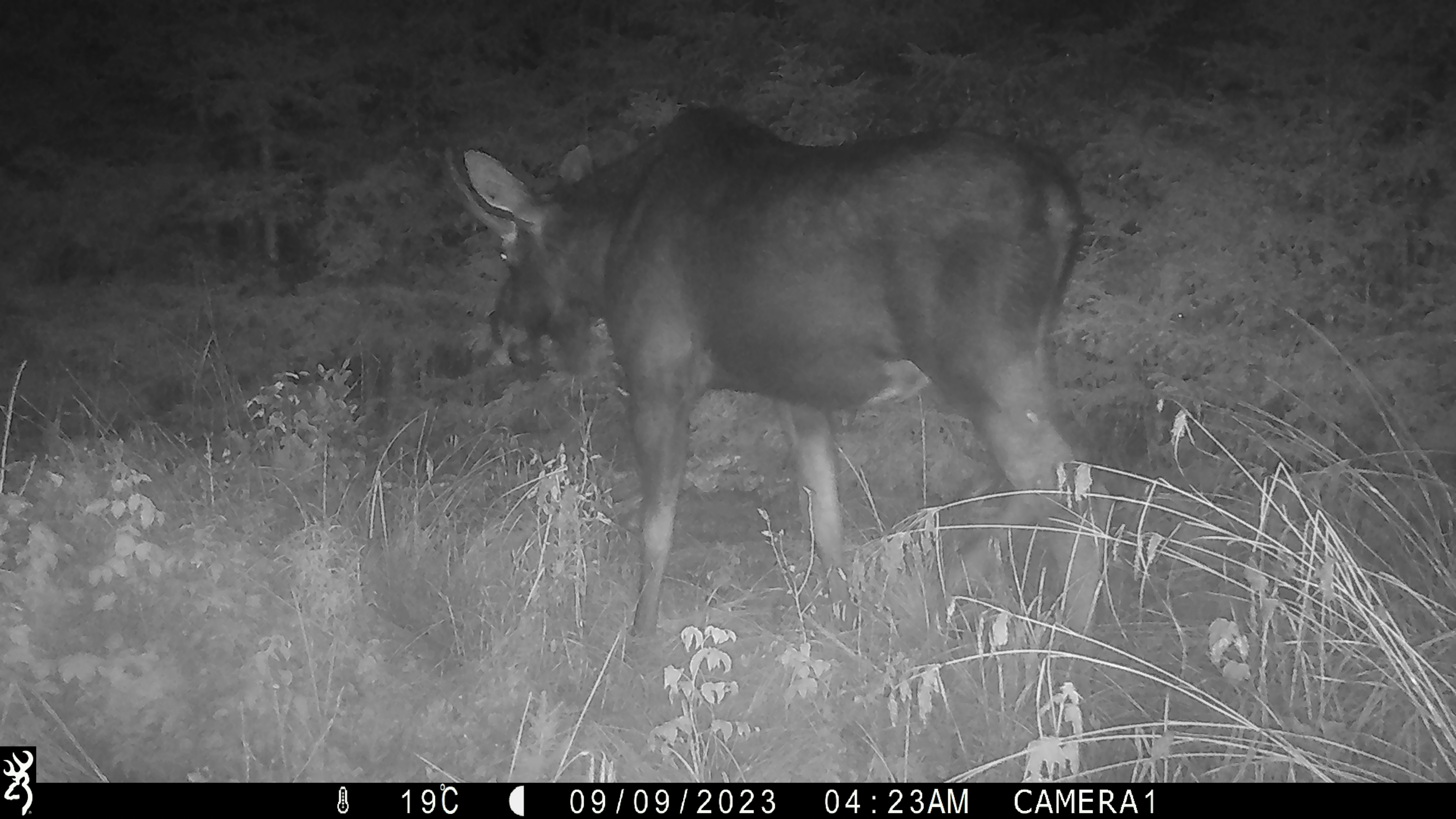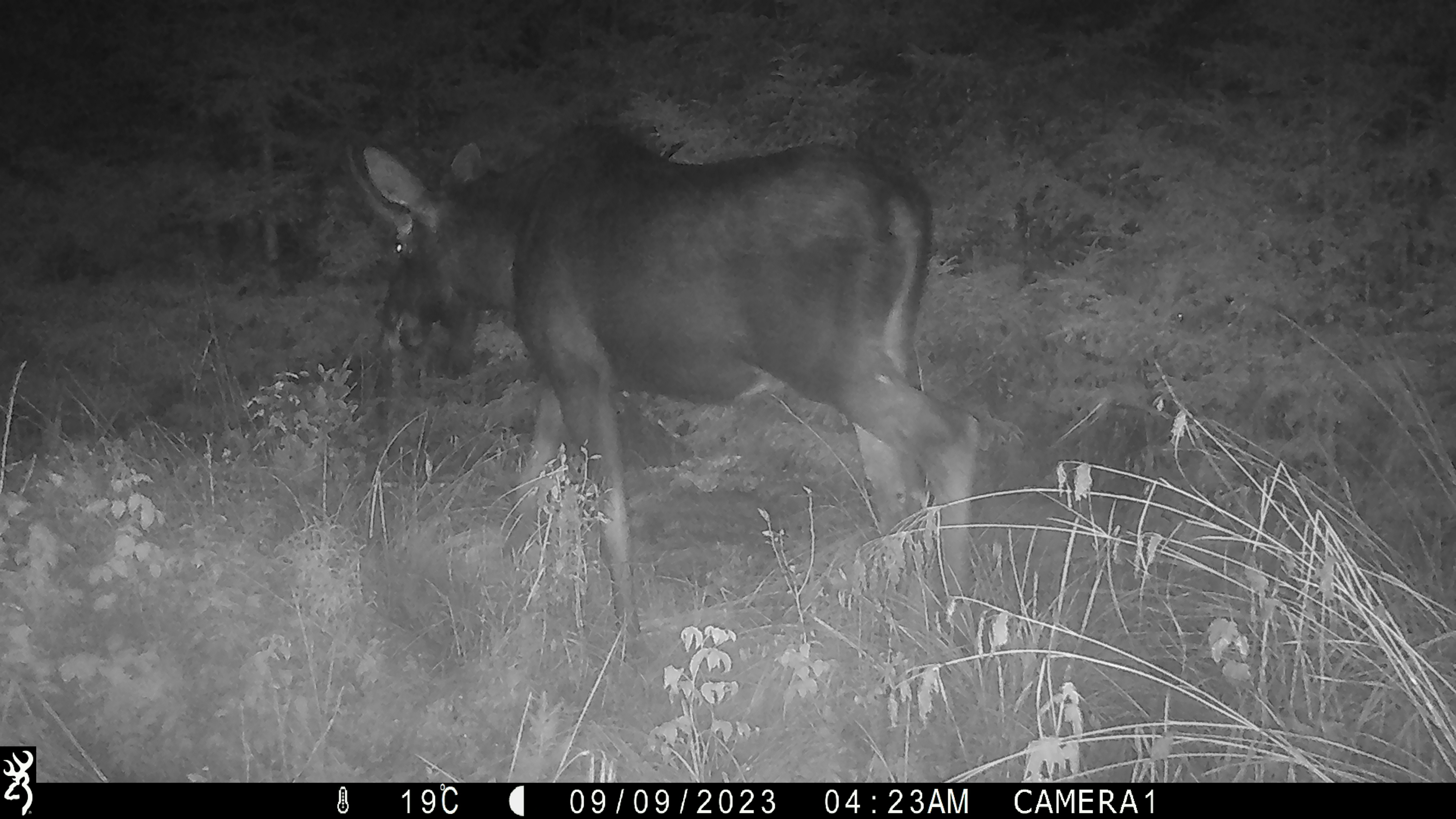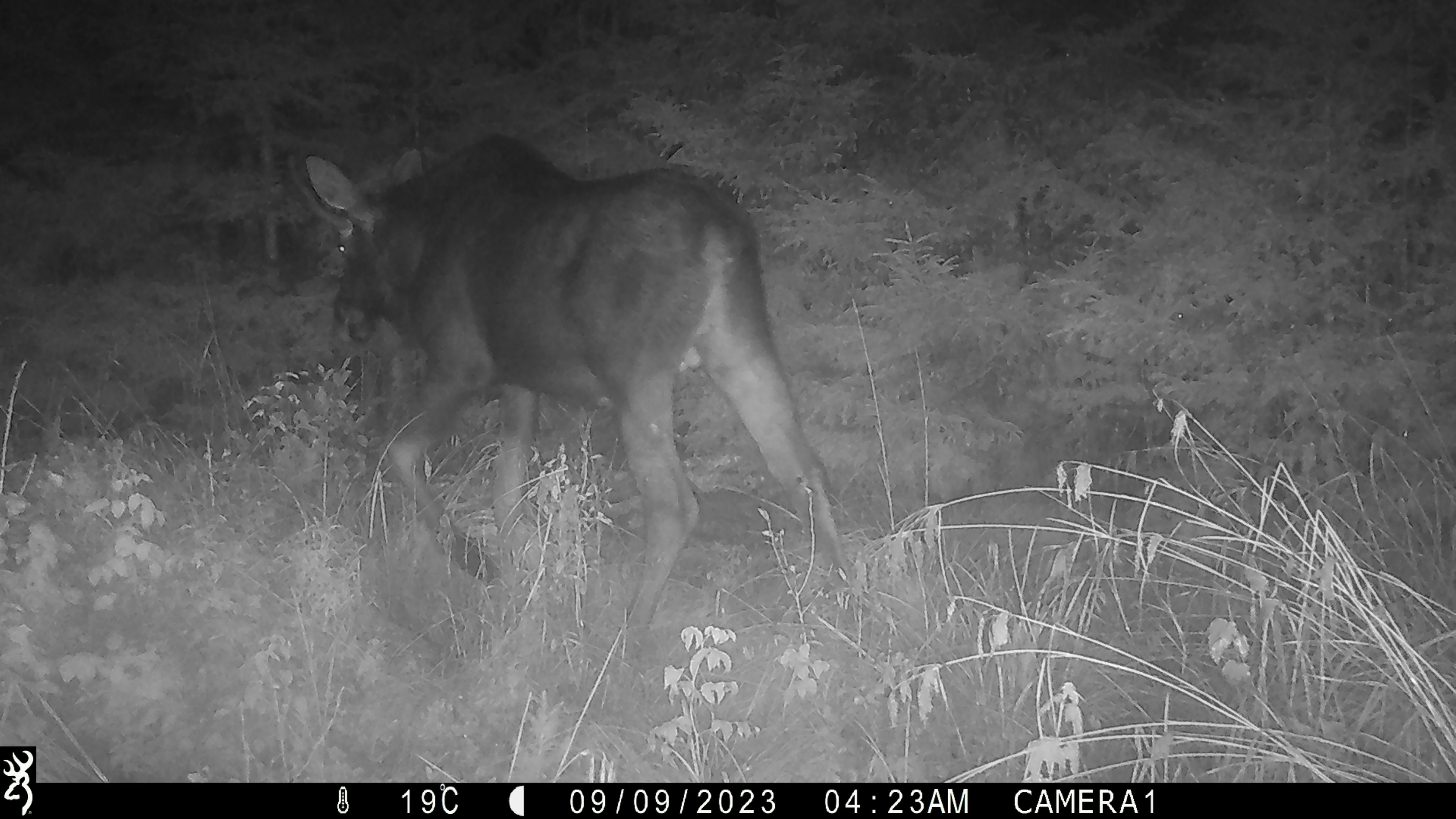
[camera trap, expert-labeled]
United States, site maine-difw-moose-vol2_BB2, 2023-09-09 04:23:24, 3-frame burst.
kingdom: Animalia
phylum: Chordata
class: Mammalia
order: Artiodactyla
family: Cervidae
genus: Alces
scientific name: Alces alces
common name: moose